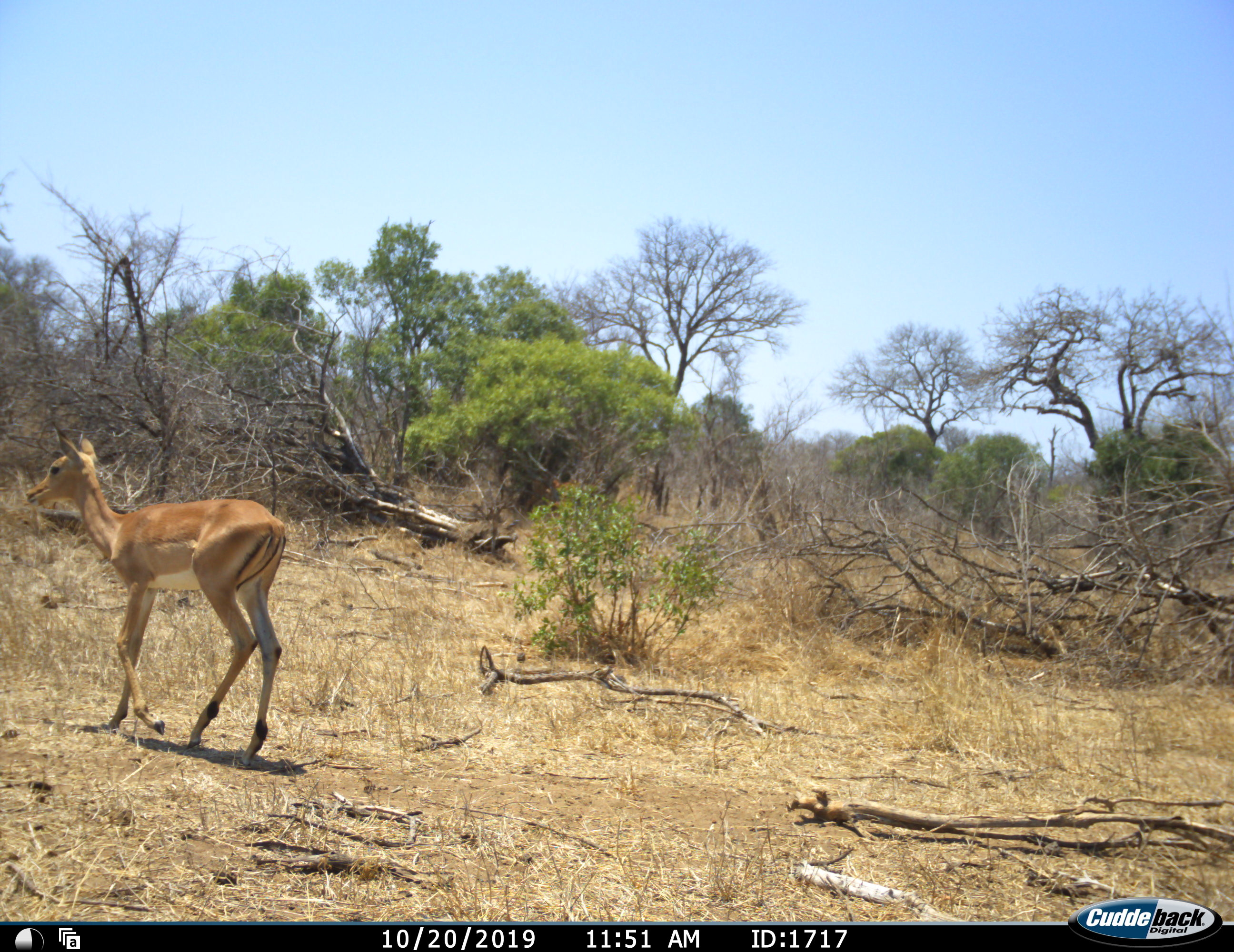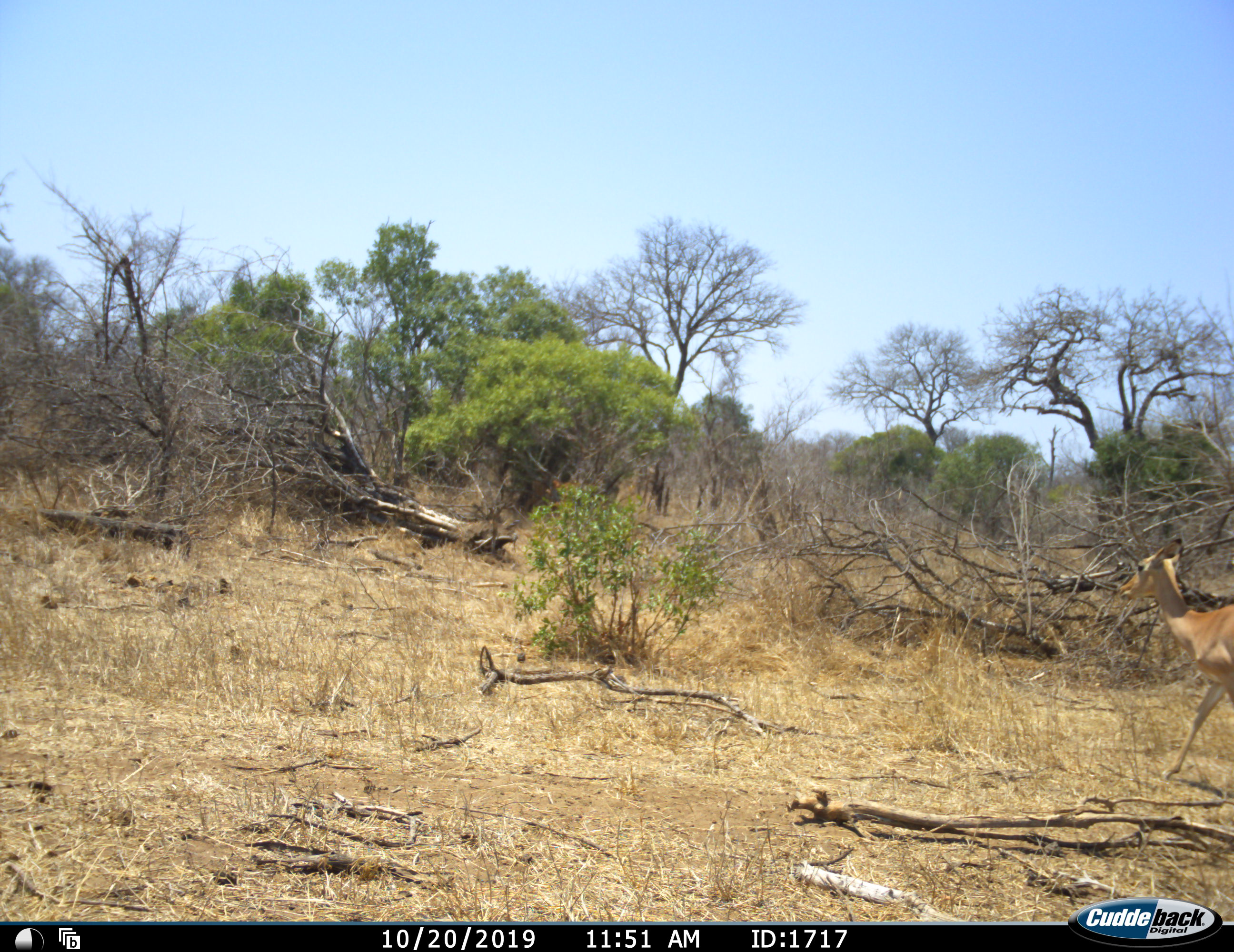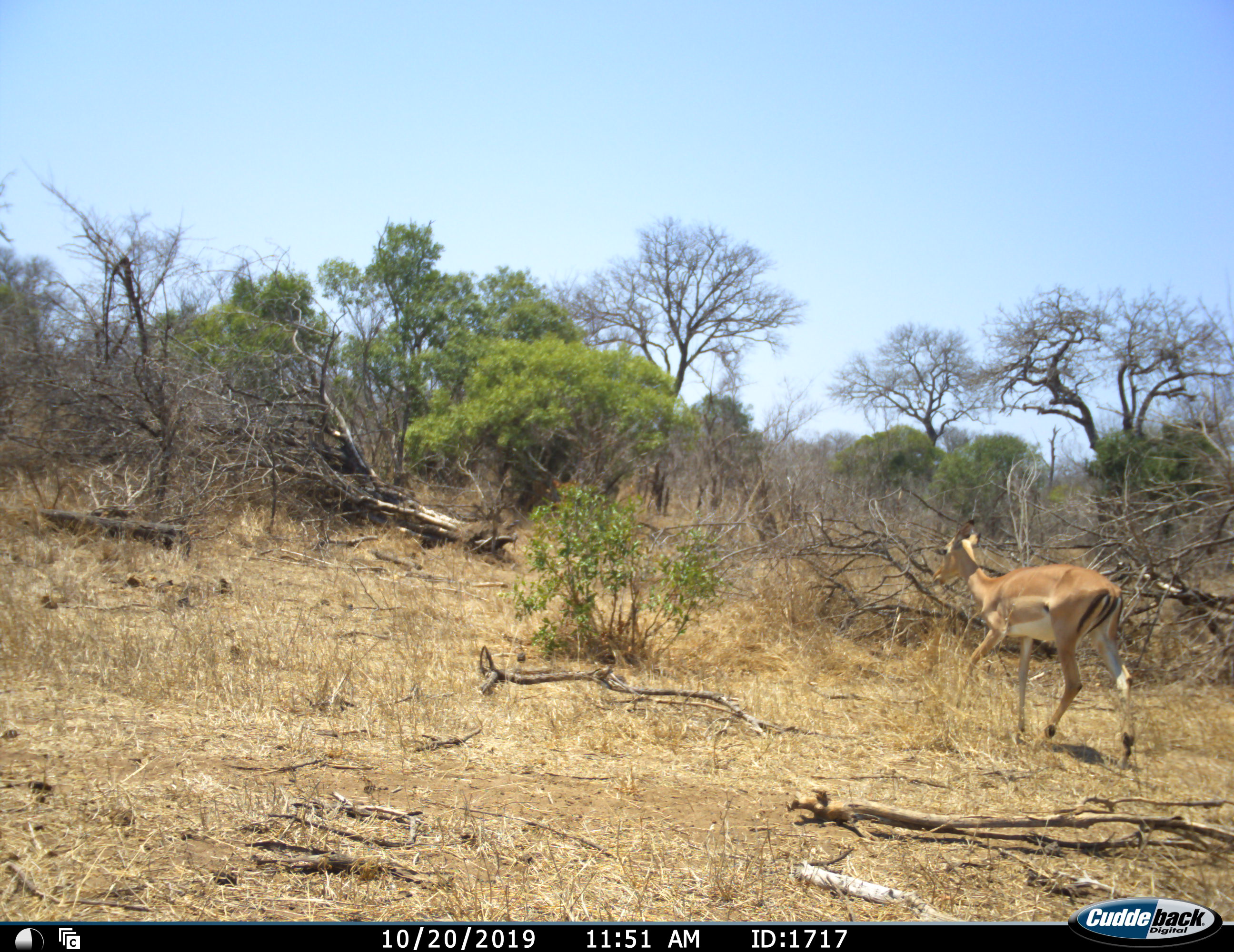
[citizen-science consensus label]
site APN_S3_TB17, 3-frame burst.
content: unidentified animal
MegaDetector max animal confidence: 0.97